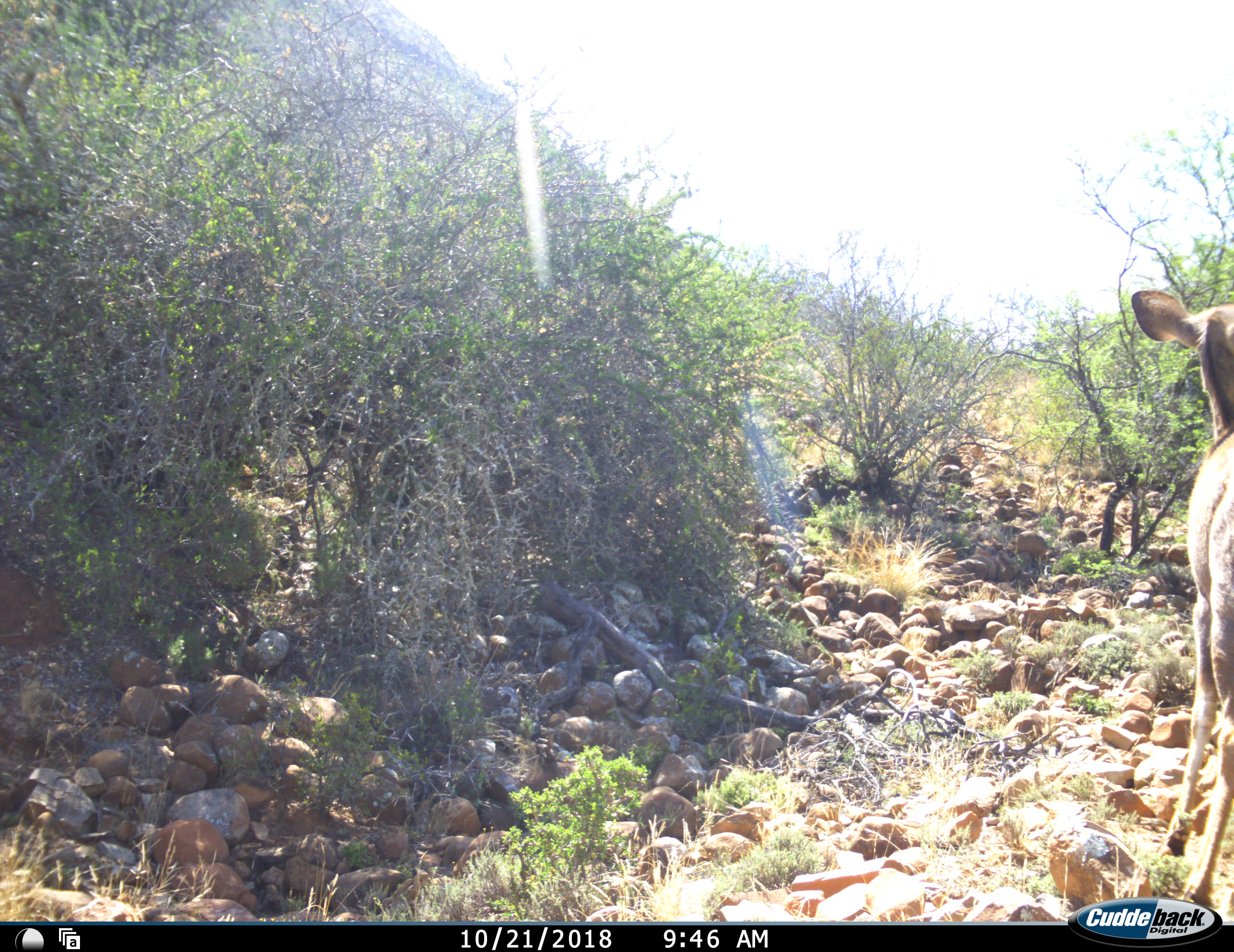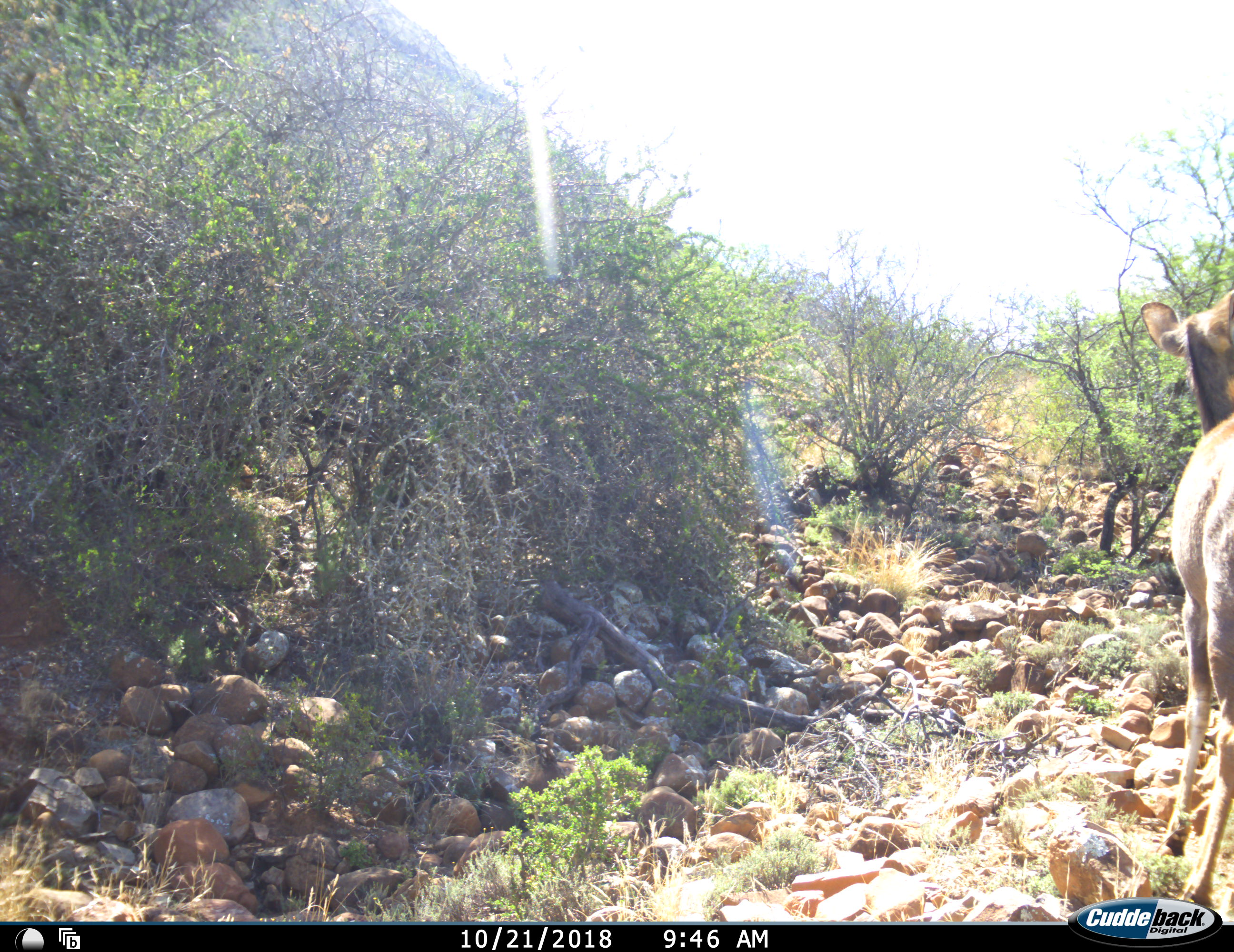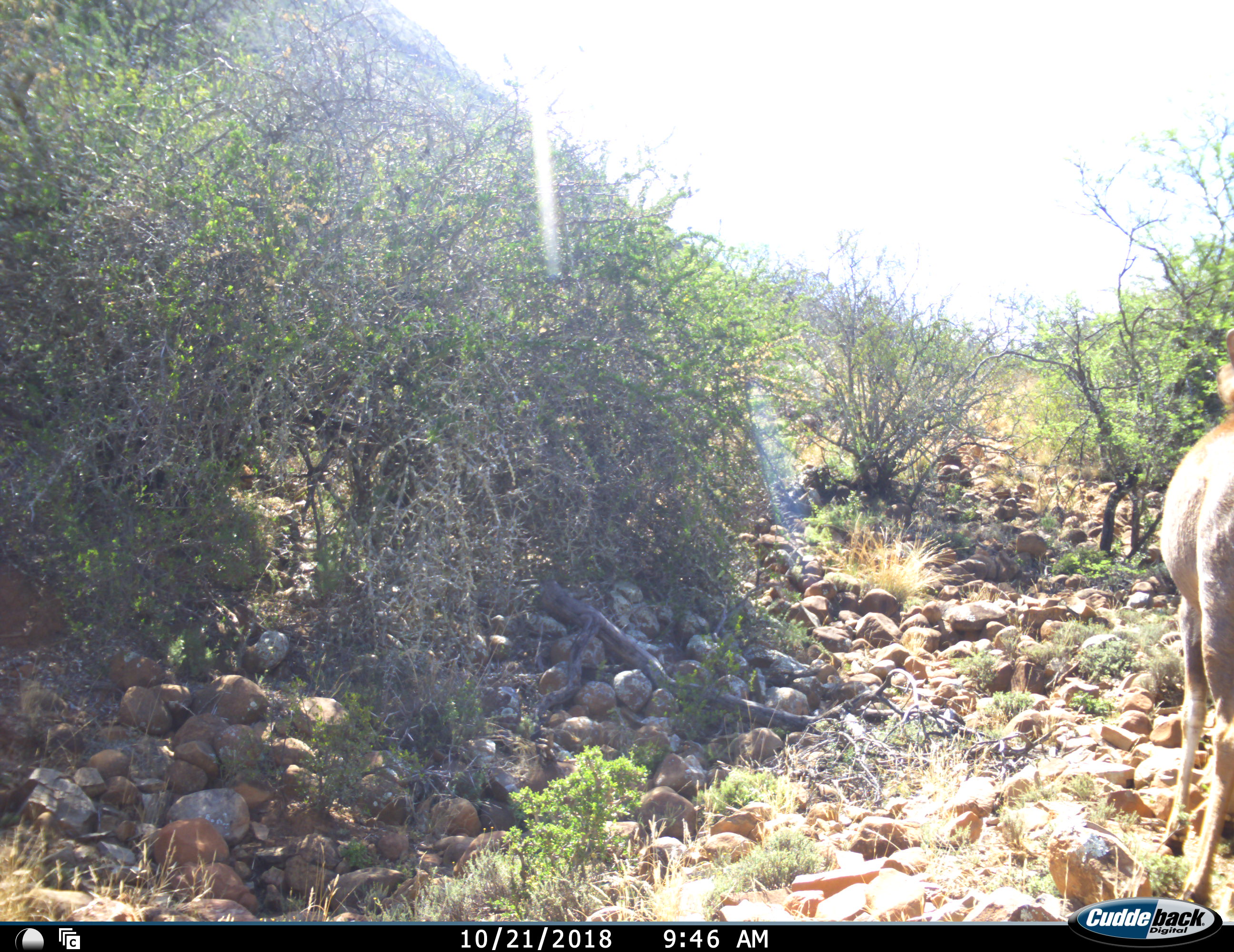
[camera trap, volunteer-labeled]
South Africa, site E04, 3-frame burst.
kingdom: Animalia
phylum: Chordata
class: Mammalia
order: Artiodactyla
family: Bovidae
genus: Tragelaphus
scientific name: Tragelaphus strepsiceros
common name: greater kudu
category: kudu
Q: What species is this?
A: Kudu (greater kudu) (Tragelaphus strepsiceros).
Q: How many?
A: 1.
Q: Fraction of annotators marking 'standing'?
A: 71%.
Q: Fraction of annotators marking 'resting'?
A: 0%.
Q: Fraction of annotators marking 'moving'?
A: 0%.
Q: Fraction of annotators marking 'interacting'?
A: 0%.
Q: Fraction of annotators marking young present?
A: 14%.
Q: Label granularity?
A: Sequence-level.